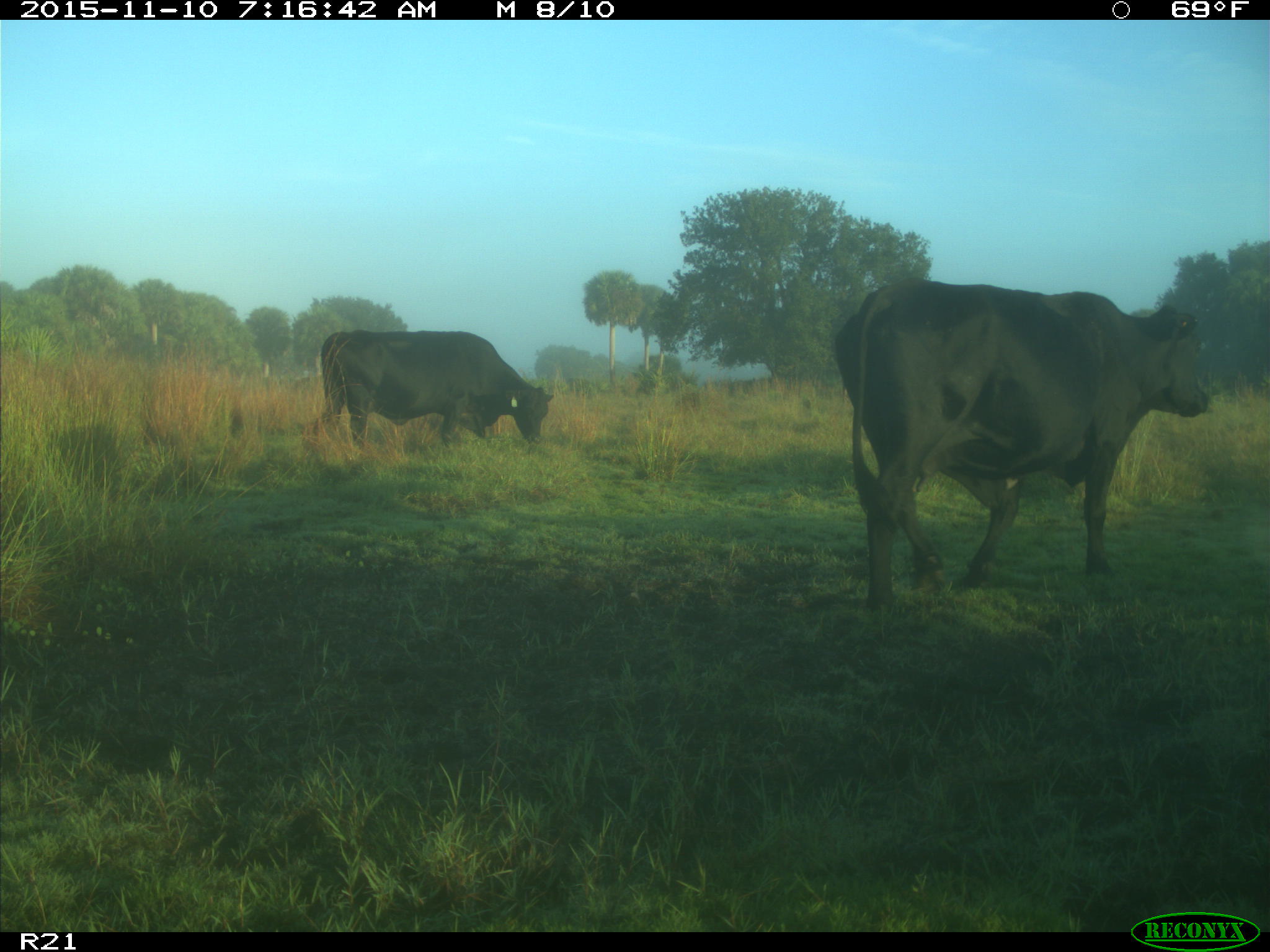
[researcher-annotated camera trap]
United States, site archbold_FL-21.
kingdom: Animalia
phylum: Chordata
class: Mammalia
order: Artiodactyla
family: Bovidae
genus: Bos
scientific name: Bos taurus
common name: domestic cow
Bos taurus (domestic cow).